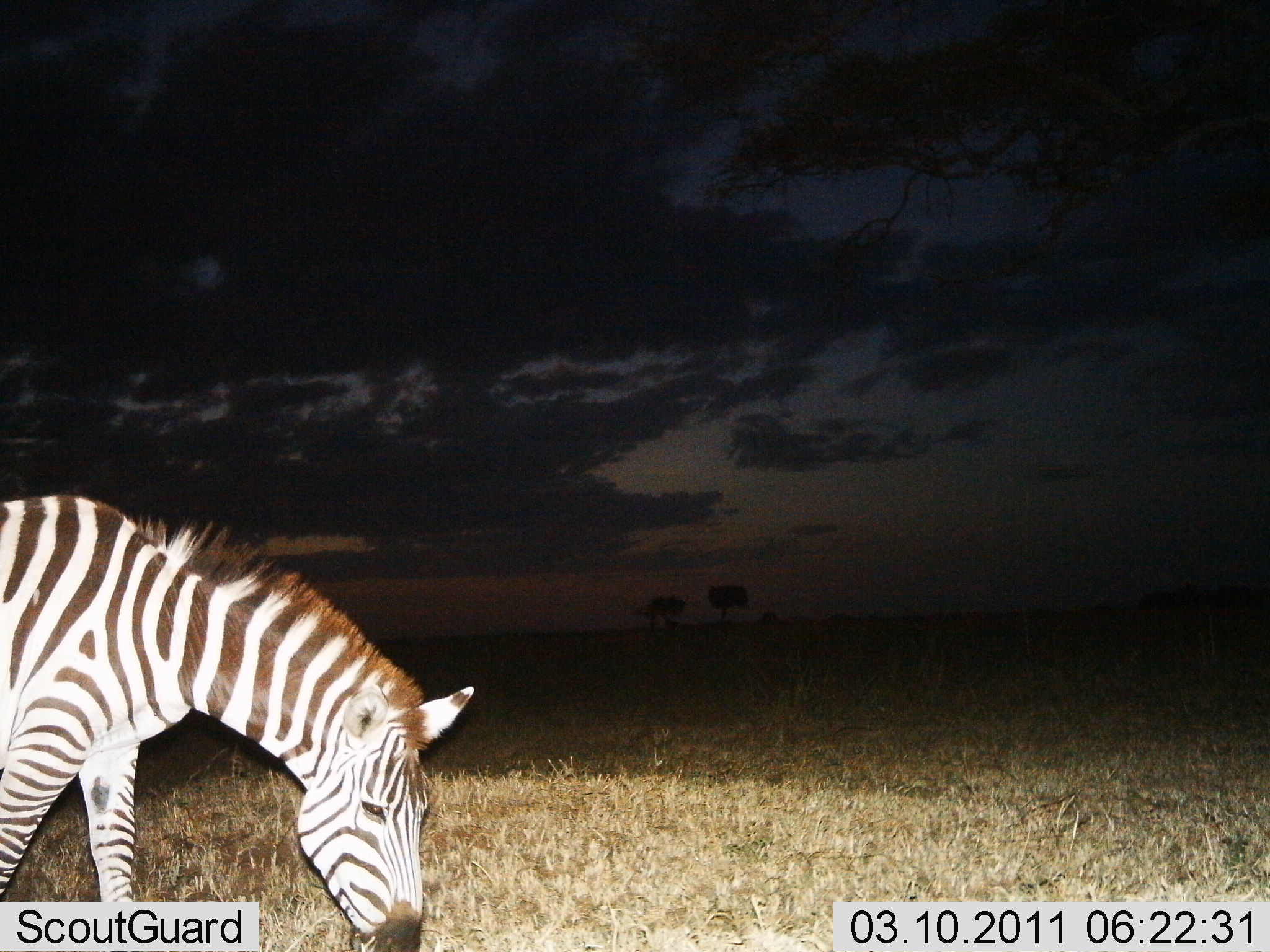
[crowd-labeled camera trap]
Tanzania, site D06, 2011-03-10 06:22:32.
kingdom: Animalia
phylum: Chordata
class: Mammalia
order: Perissodactyla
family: Equidae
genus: Equus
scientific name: Equus quagga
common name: plains zebra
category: zebra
Zebra (plains zebra) (Equus quagga), count 1. Behavior (volunteer vote fractions): standing 18%, resting 0%, moving 0%, interacting 0%. Young present (vote fraction): 0%. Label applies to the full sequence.